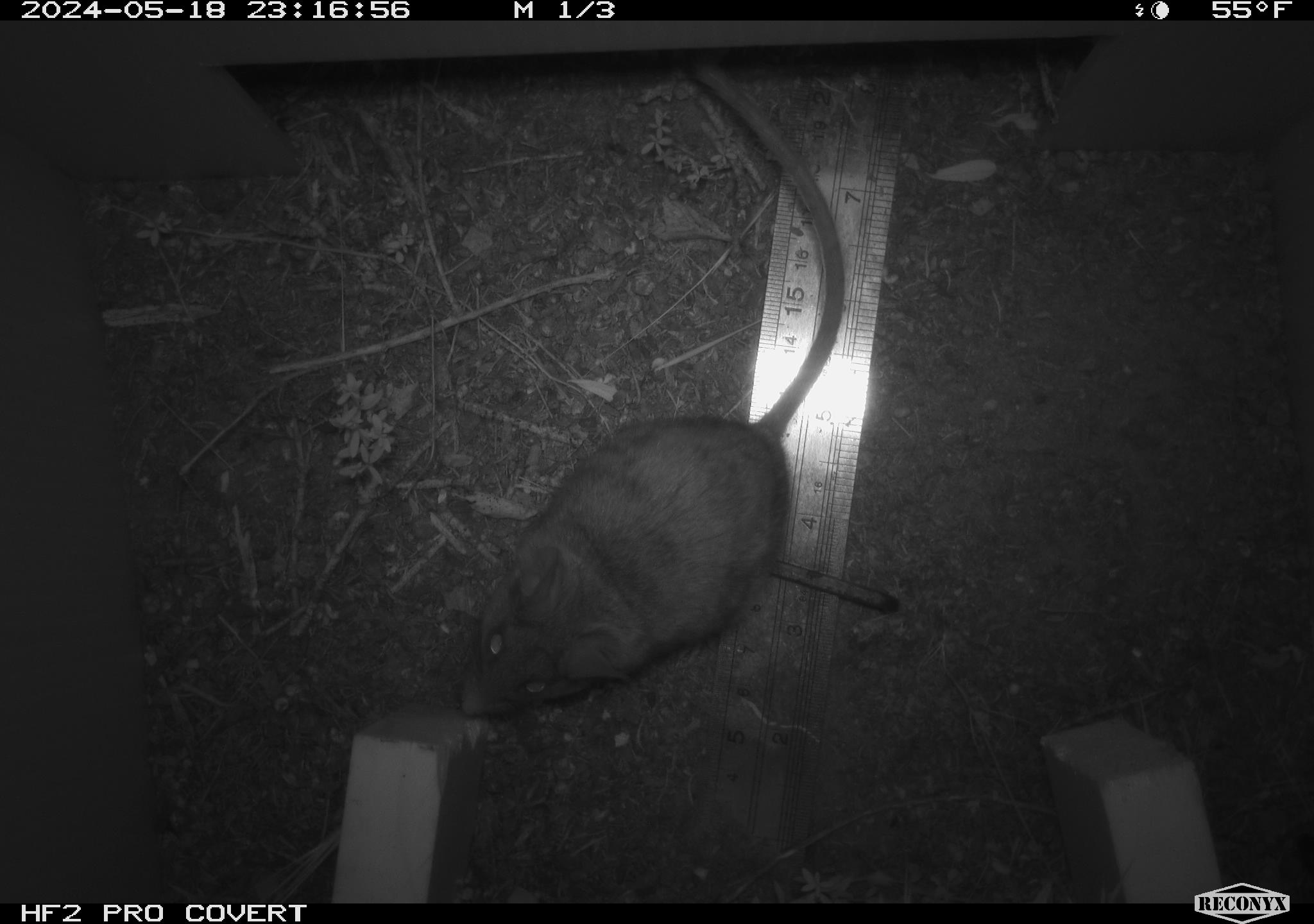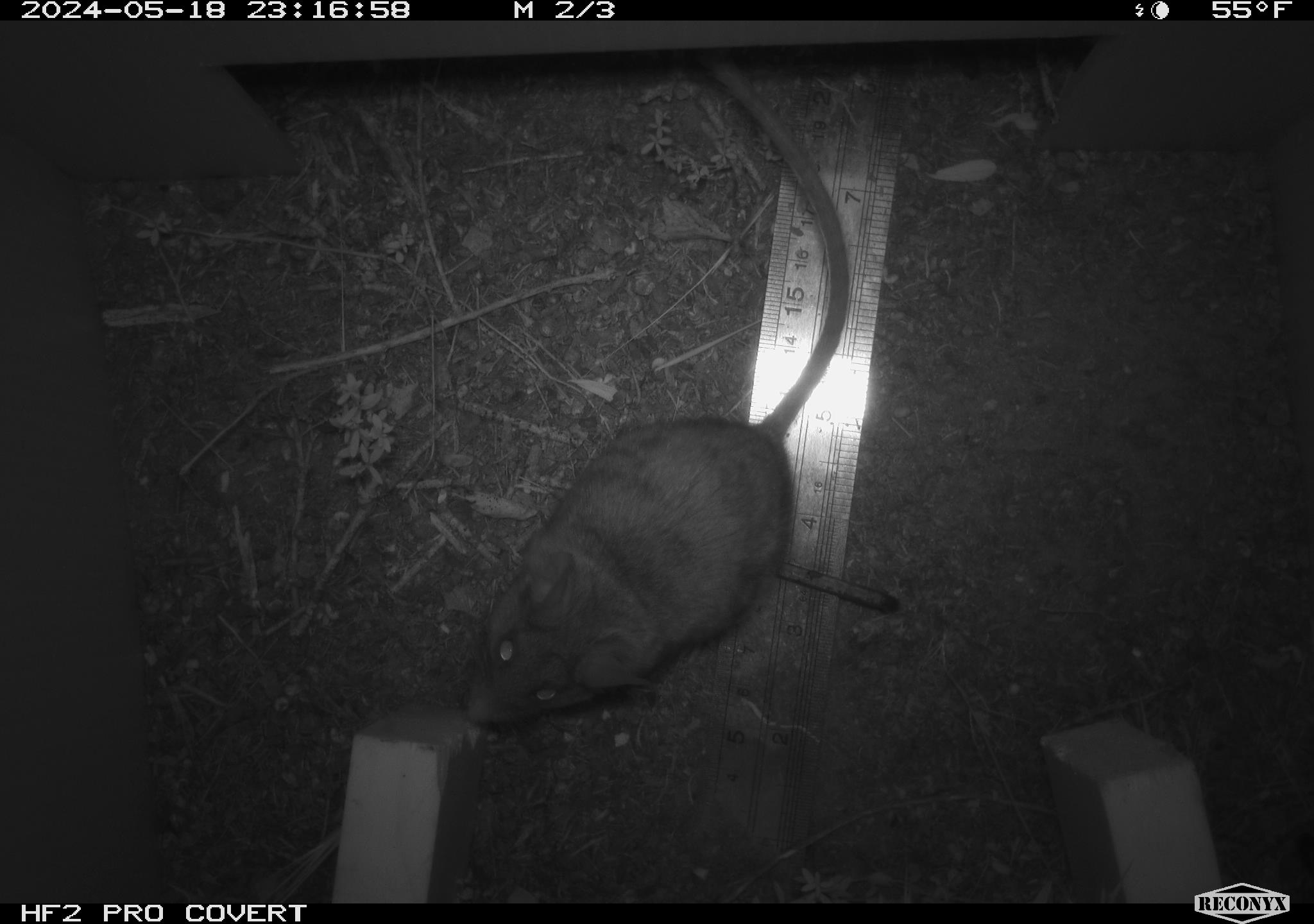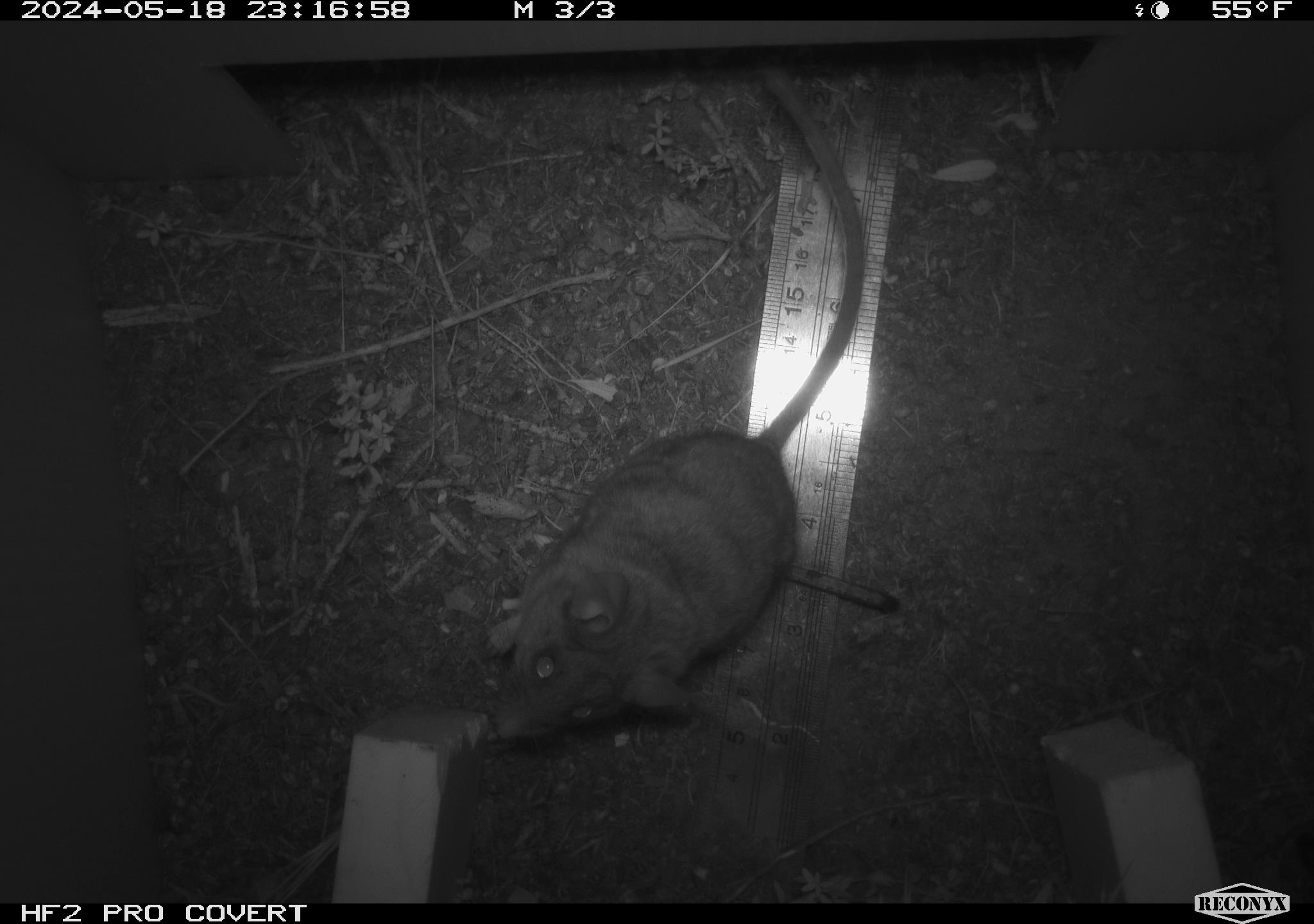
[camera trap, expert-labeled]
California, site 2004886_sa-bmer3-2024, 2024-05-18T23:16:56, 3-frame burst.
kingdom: Animalia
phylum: Chordata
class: Mammalia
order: Rodentia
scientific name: Rodentia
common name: woodrat or rat or mouse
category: woodrat or rat or mouse species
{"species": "woodrat or rat or mouse species (woodrat or rat or mouse) (Rodentia)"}